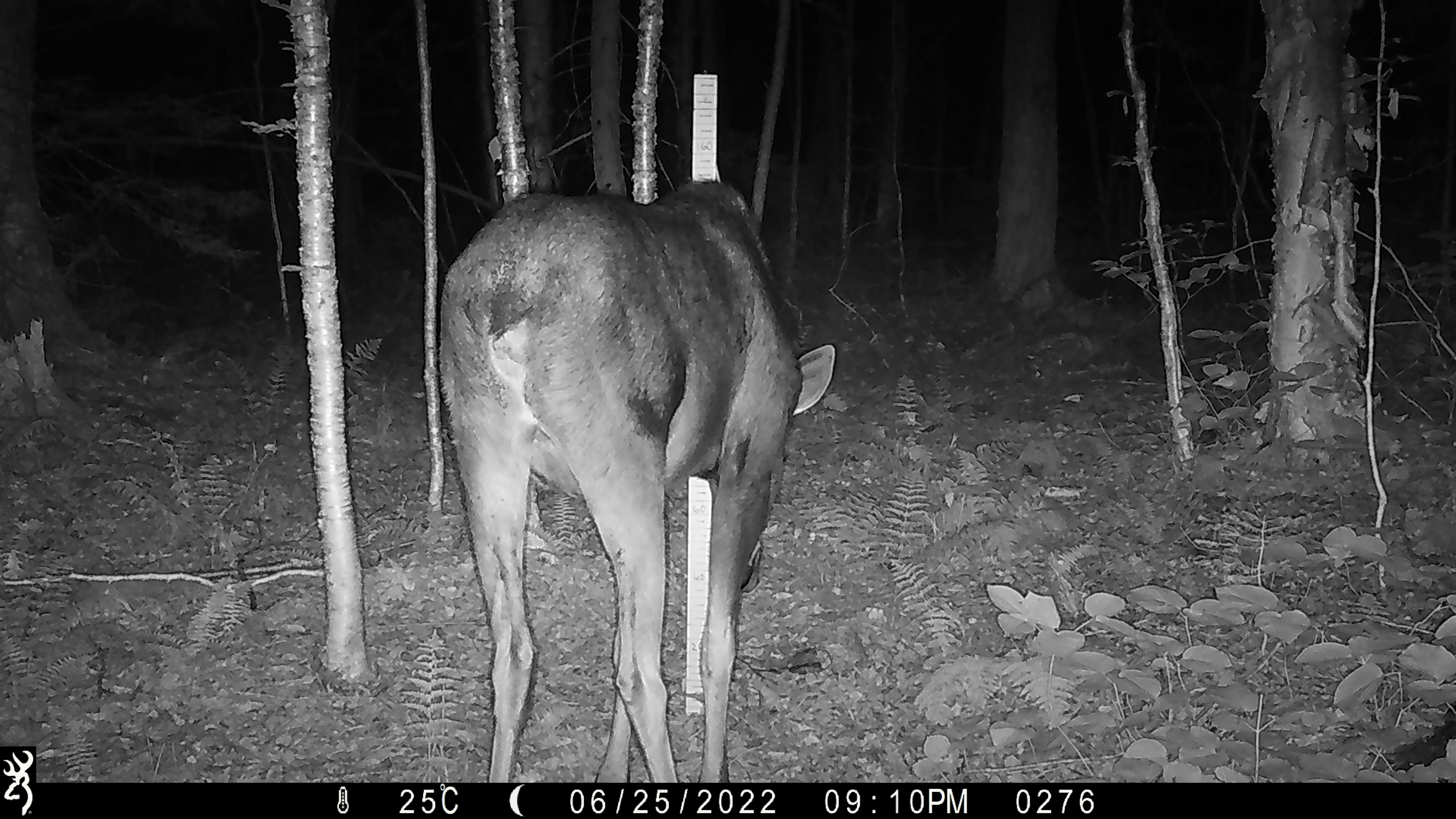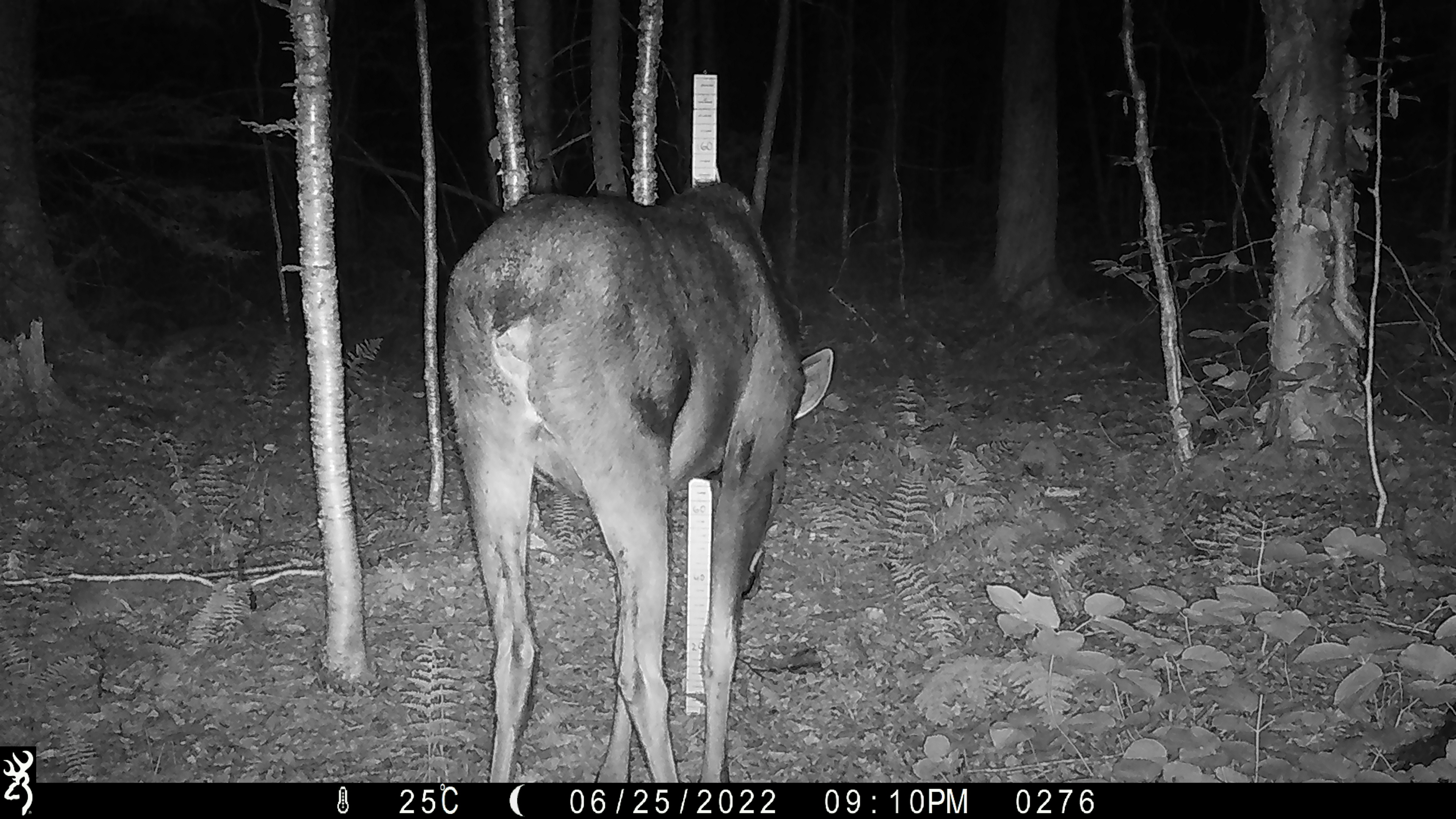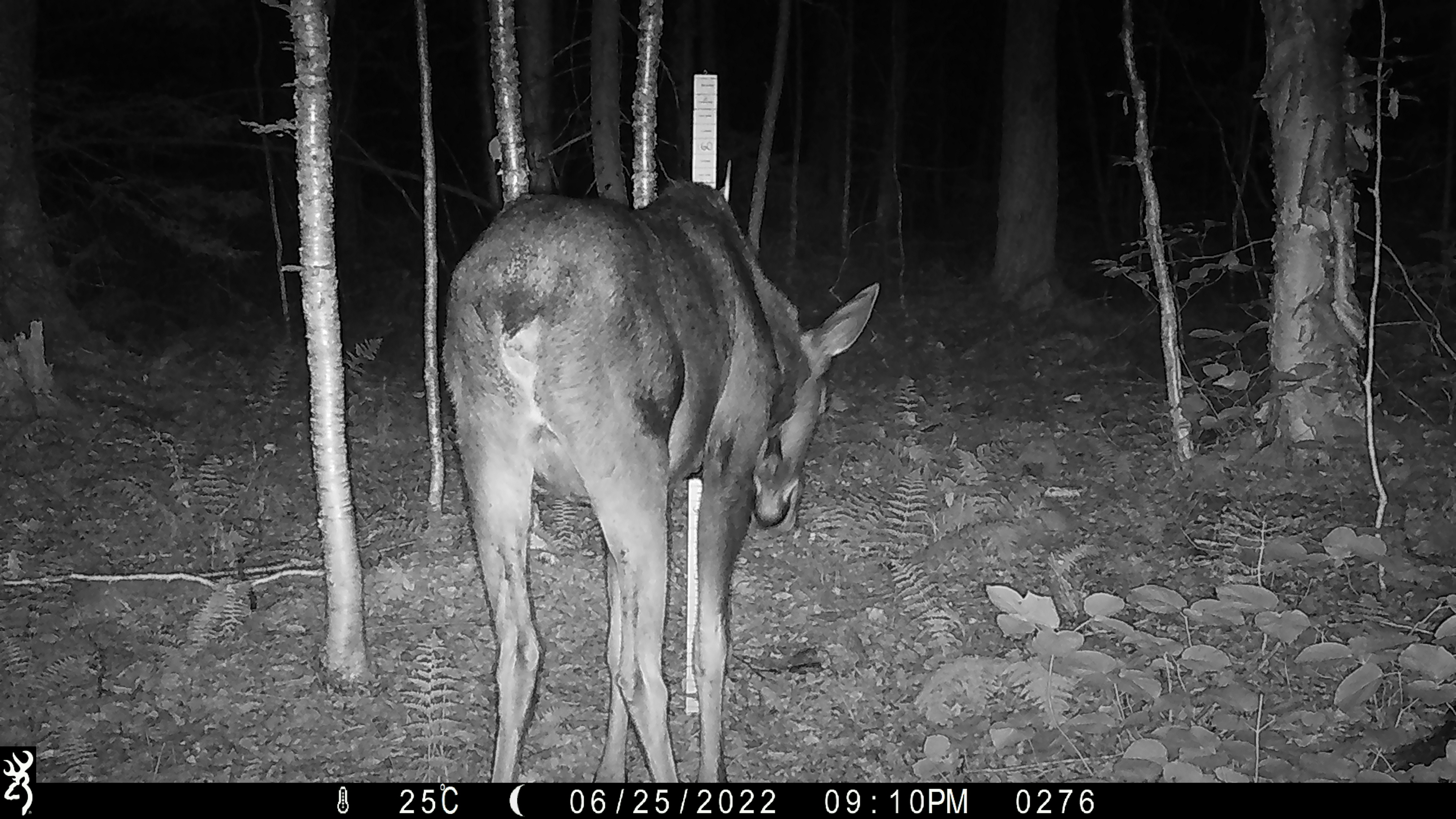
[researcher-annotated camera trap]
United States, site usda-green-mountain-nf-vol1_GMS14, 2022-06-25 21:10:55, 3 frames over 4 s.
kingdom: Animalia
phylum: Chordata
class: Mammalia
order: Artiodactyla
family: Cervidae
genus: Alces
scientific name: Alces alces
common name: moose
Moose (Alces alces).